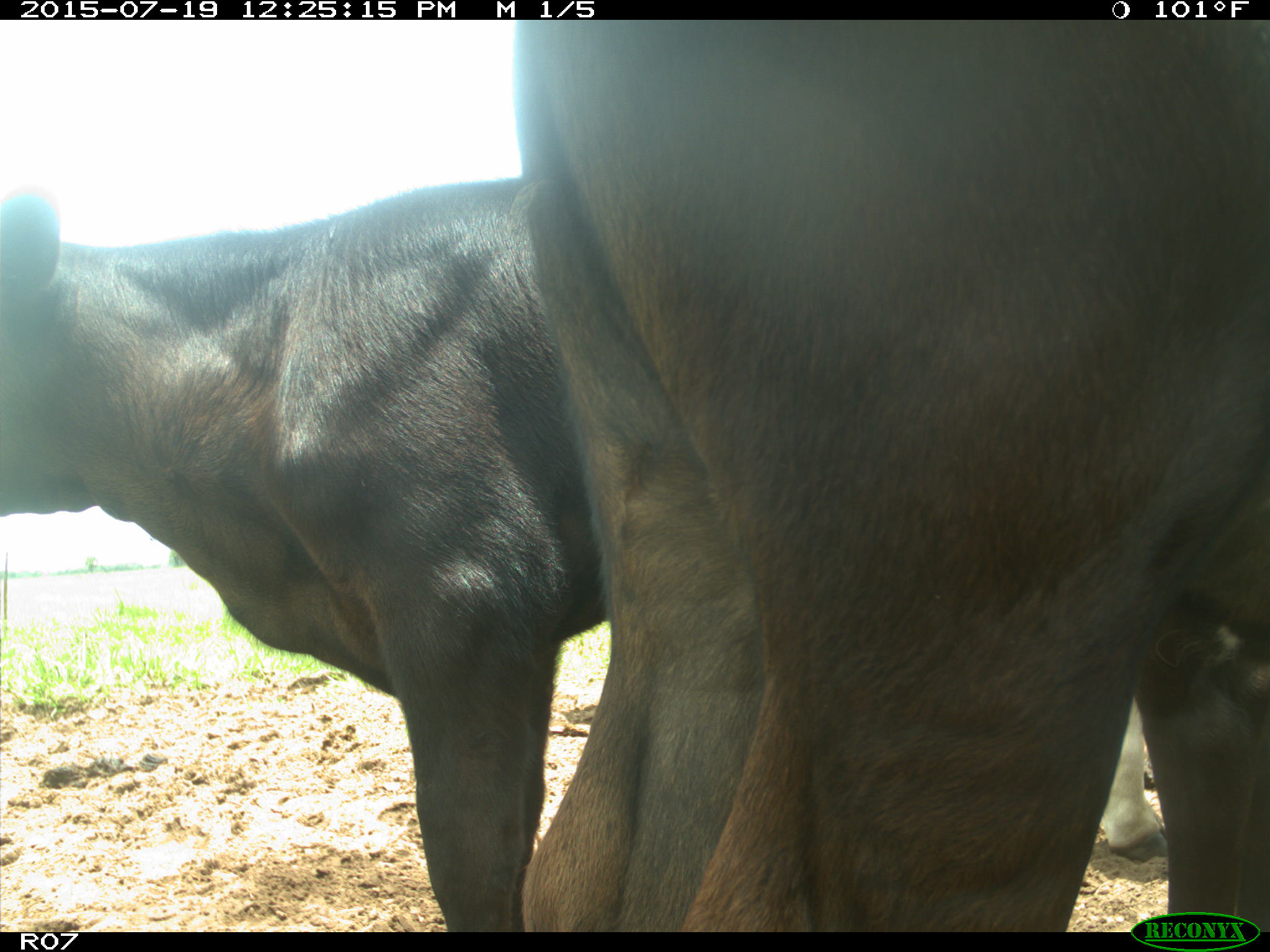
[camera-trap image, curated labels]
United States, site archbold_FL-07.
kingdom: Animalia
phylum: Chordata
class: Mammalia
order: Artiodactyla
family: Bovidae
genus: Bos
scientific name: Bos taurus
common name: domestic cow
Bos taurus (domestic cow).